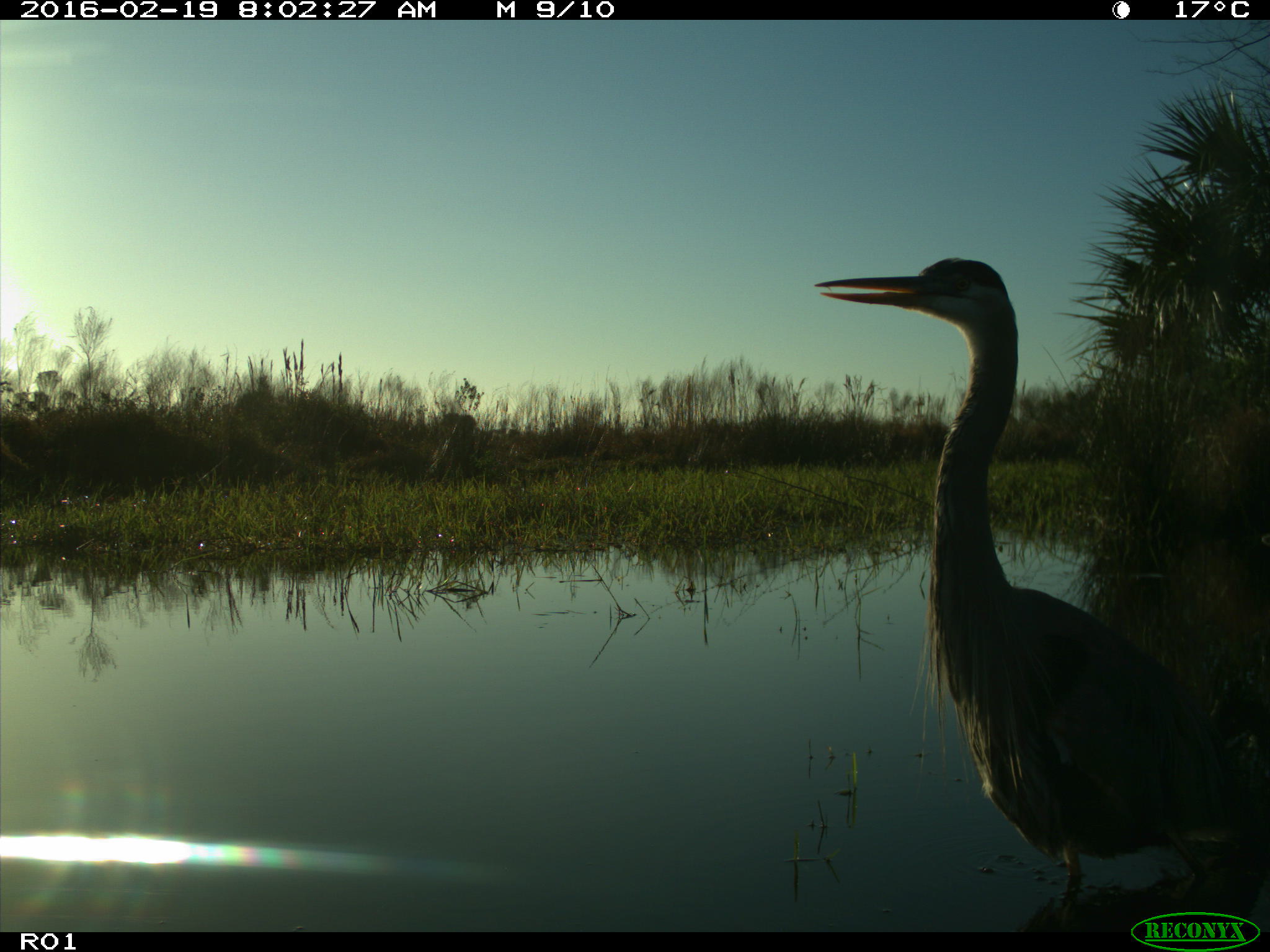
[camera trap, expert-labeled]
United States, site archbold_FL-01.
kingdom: Animalia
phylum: Chordata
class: Aves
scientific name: Aves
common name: birds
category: unidentified bird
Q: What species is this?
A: Unidentified bird (birds) (Aves).